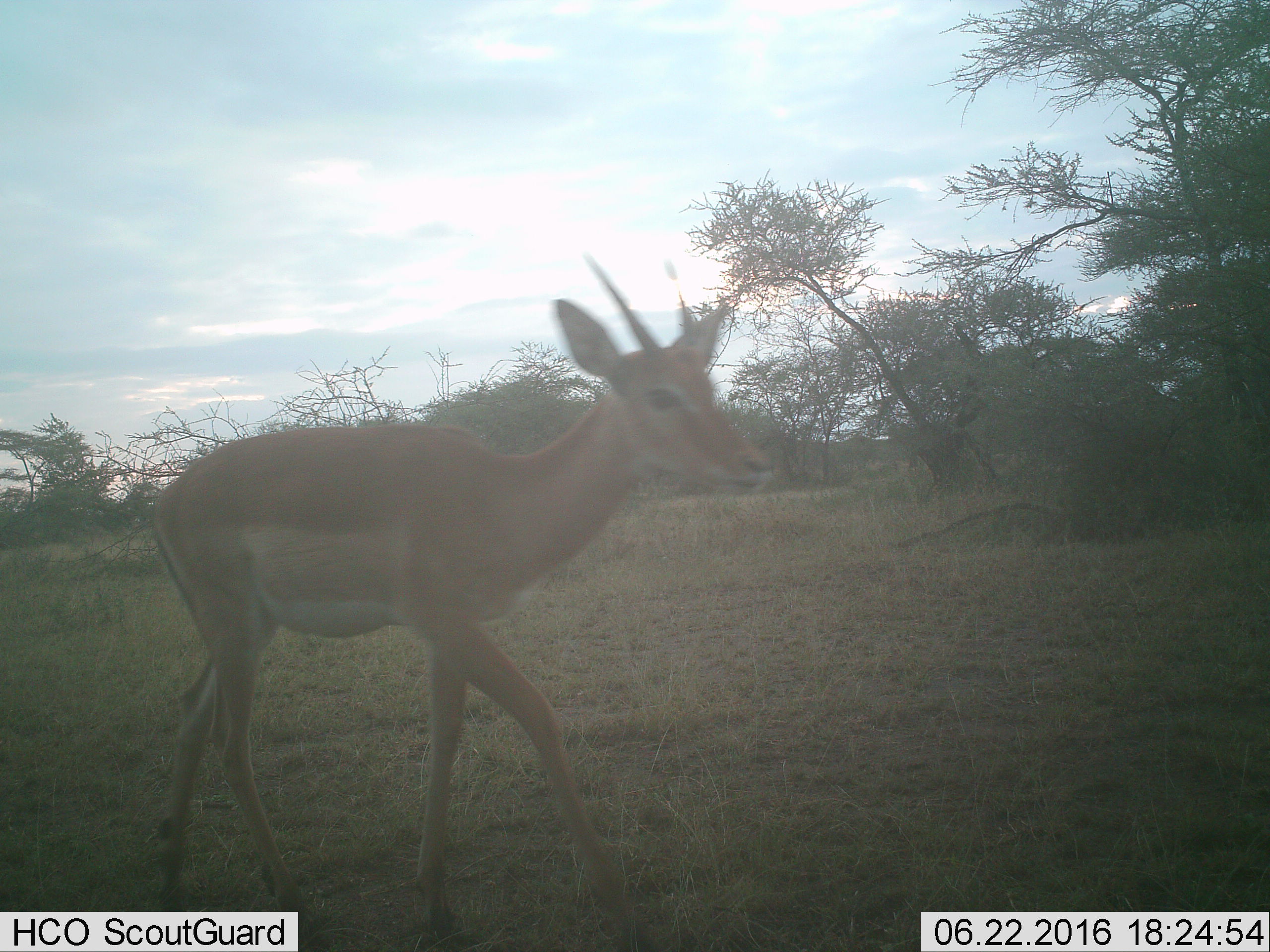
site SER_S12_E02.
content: unidentified animal